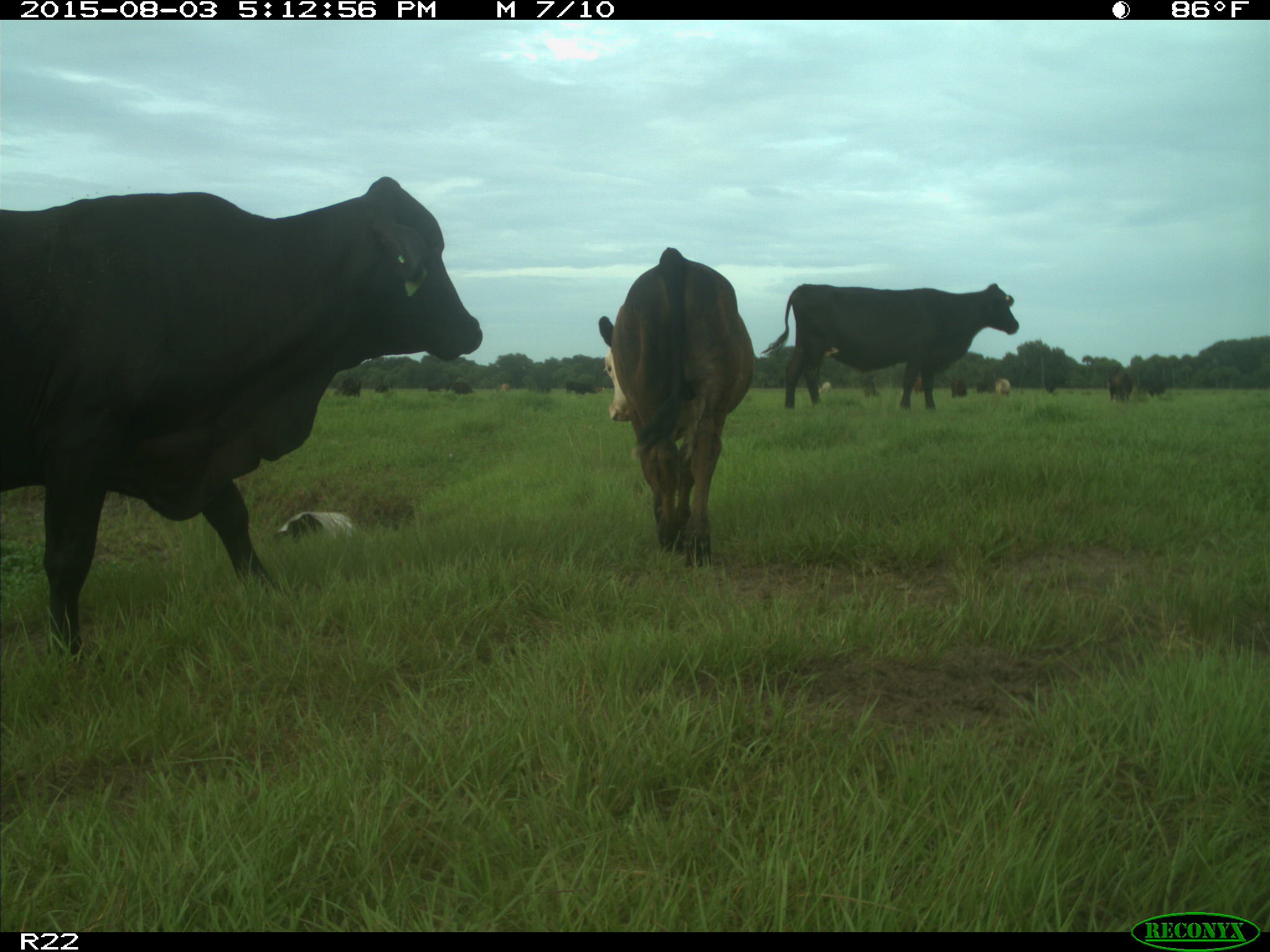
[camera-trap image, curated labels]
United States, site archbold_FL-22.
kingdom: Animalia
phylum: Chordata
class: Mammalia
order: Artiodactyla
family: Bovidae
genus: Bos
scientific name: Bos taurus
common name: domestic cow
Bos taurus (domestic cow).